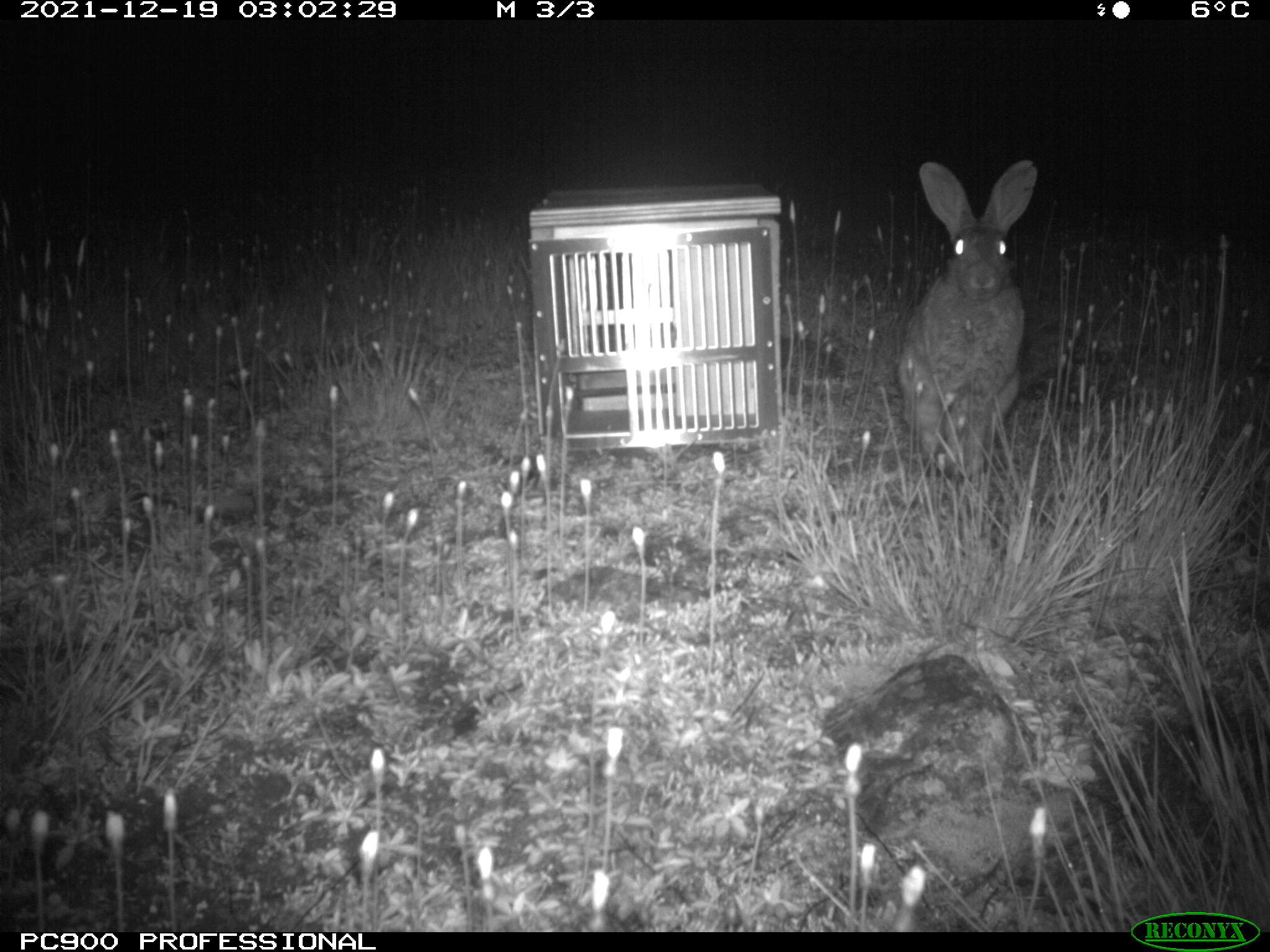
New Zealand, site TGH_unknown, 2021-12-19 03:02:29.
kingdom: Animalia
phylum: Chordata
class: Mammalia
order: Lagomorpha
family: Leporidae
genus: Oryctolagus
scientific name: Oryctolagus cuniculus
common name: european rabbit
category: rabbit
Rabbit (european rabbit) (Oryctolagus cuniculus).